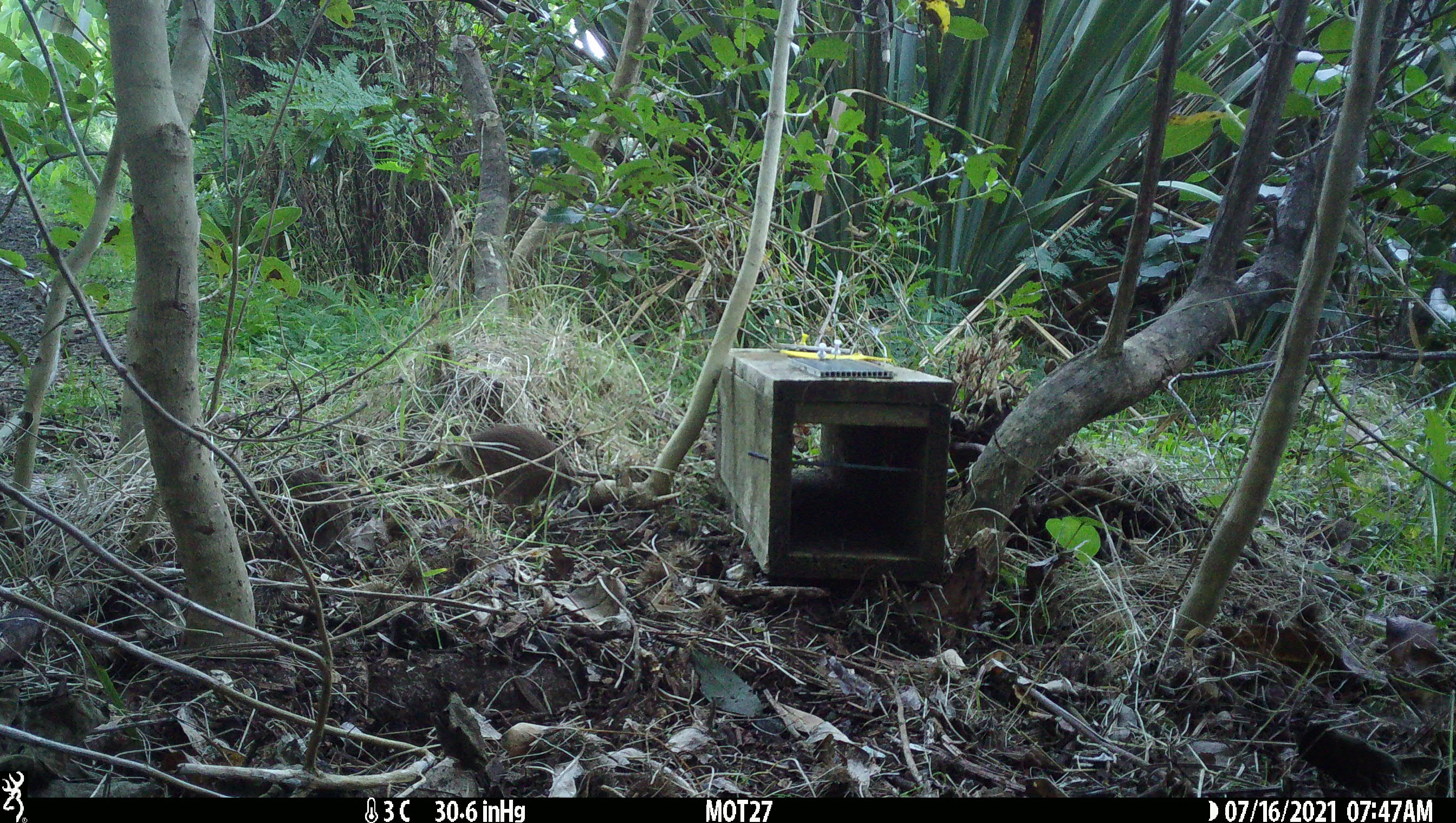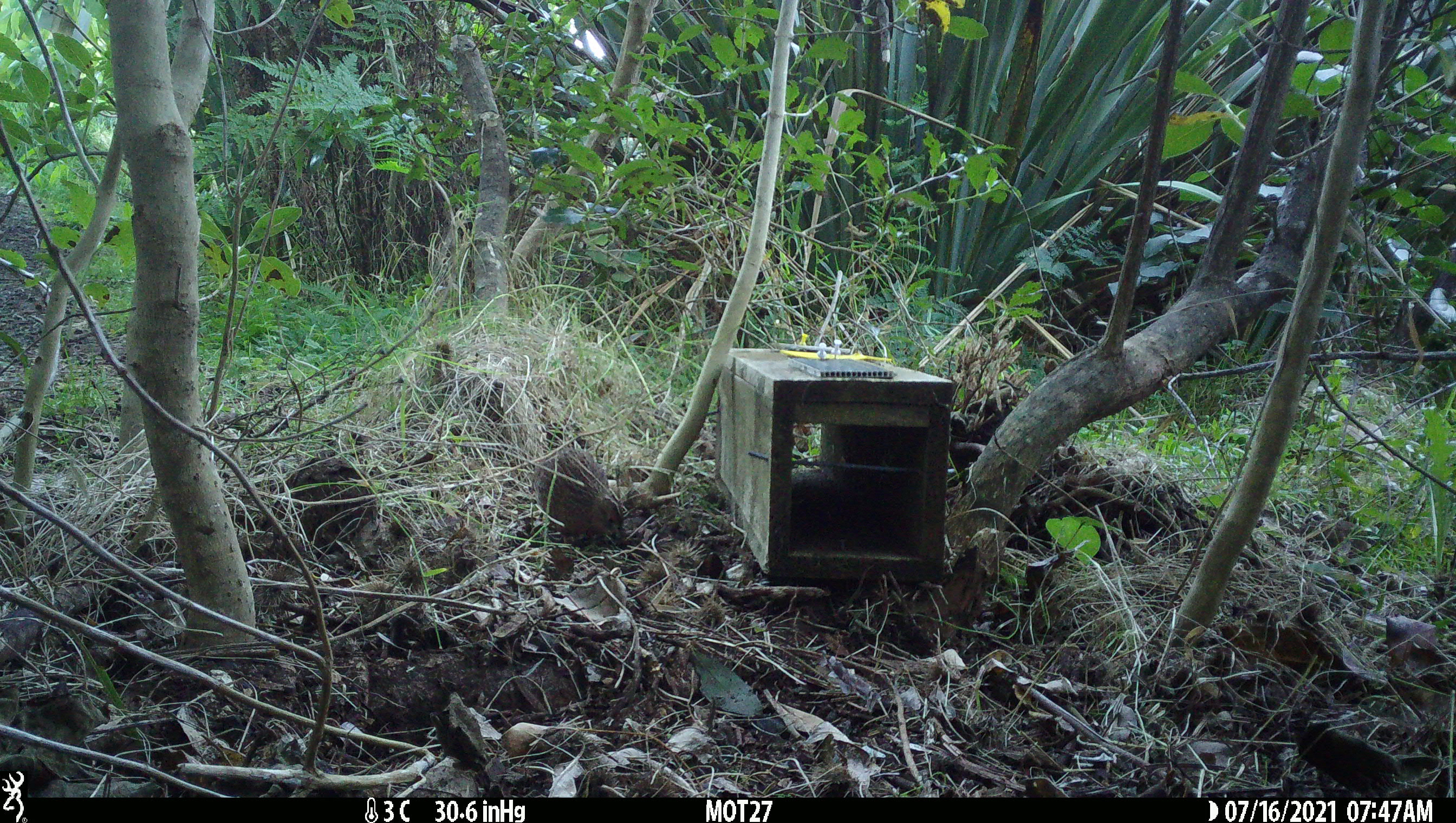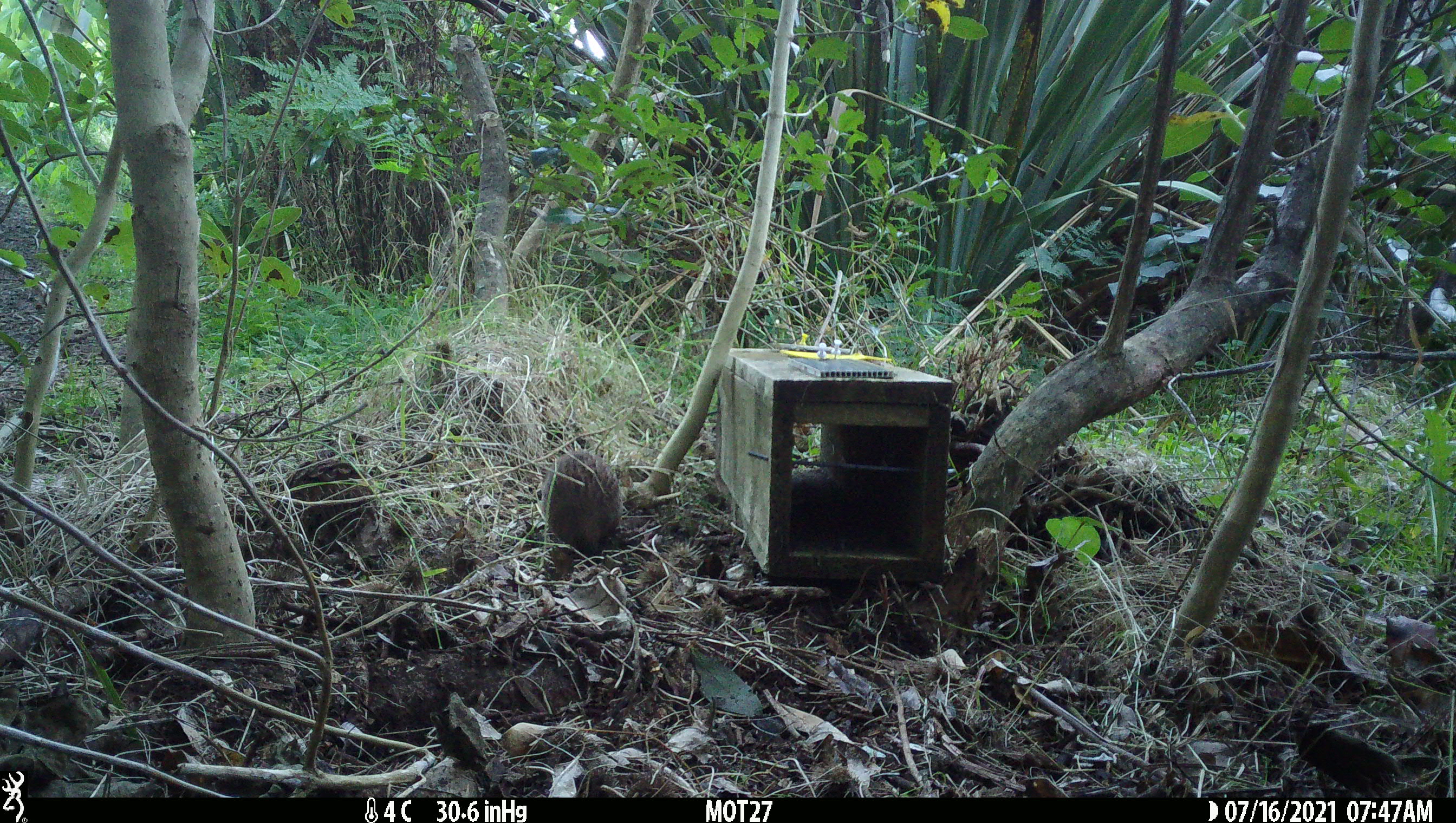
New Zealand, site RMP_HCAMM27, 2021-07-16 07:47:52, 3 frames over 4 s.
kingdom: Animalia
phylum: Chordata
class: Aves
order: Galliformes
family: Phasianidae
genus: Synoicus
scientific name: Synoicus ypsilophorus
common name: brown quail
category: quail brown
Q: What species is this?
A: Quail brown (brown quail) (Synoicus ypsilophorus).